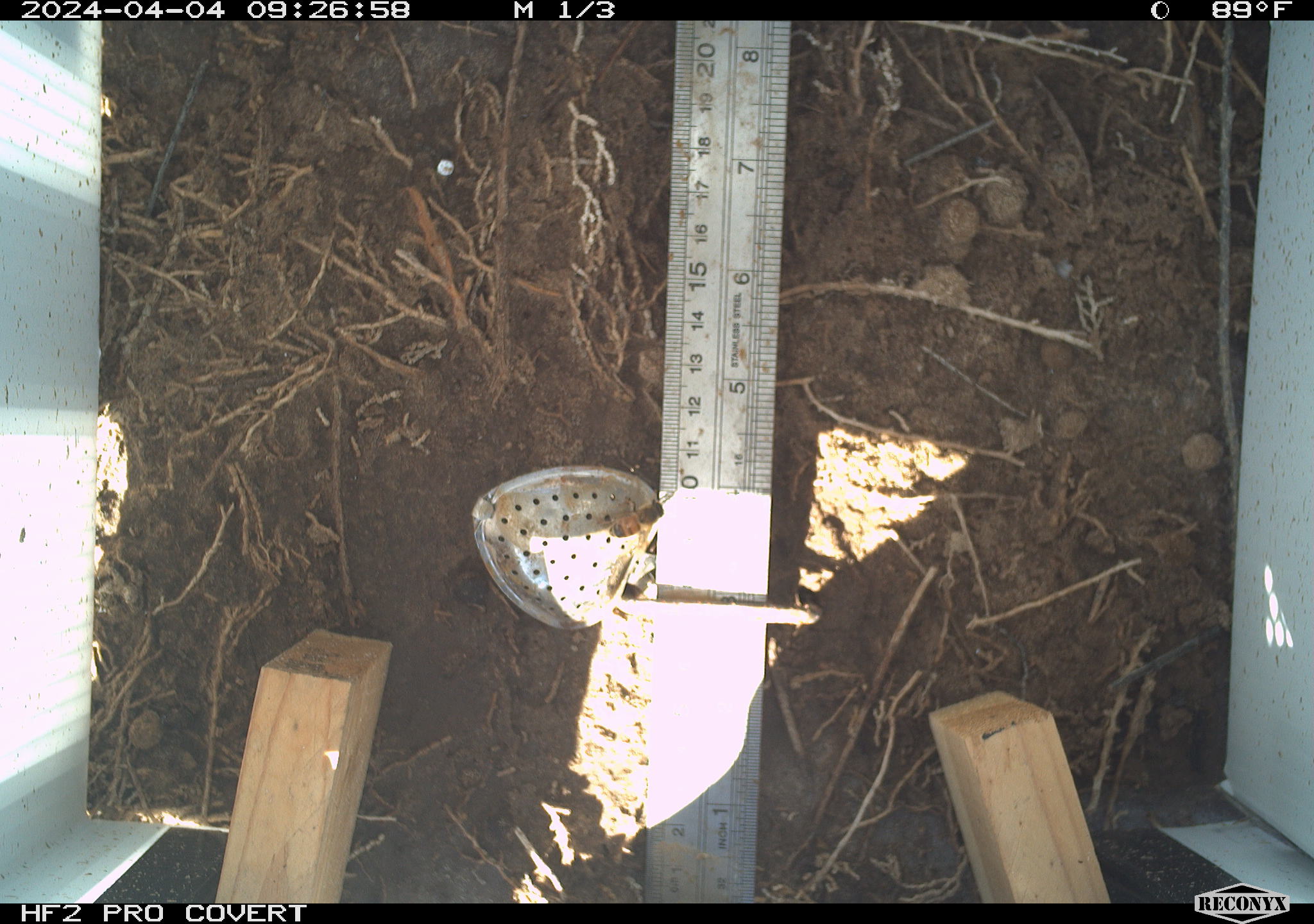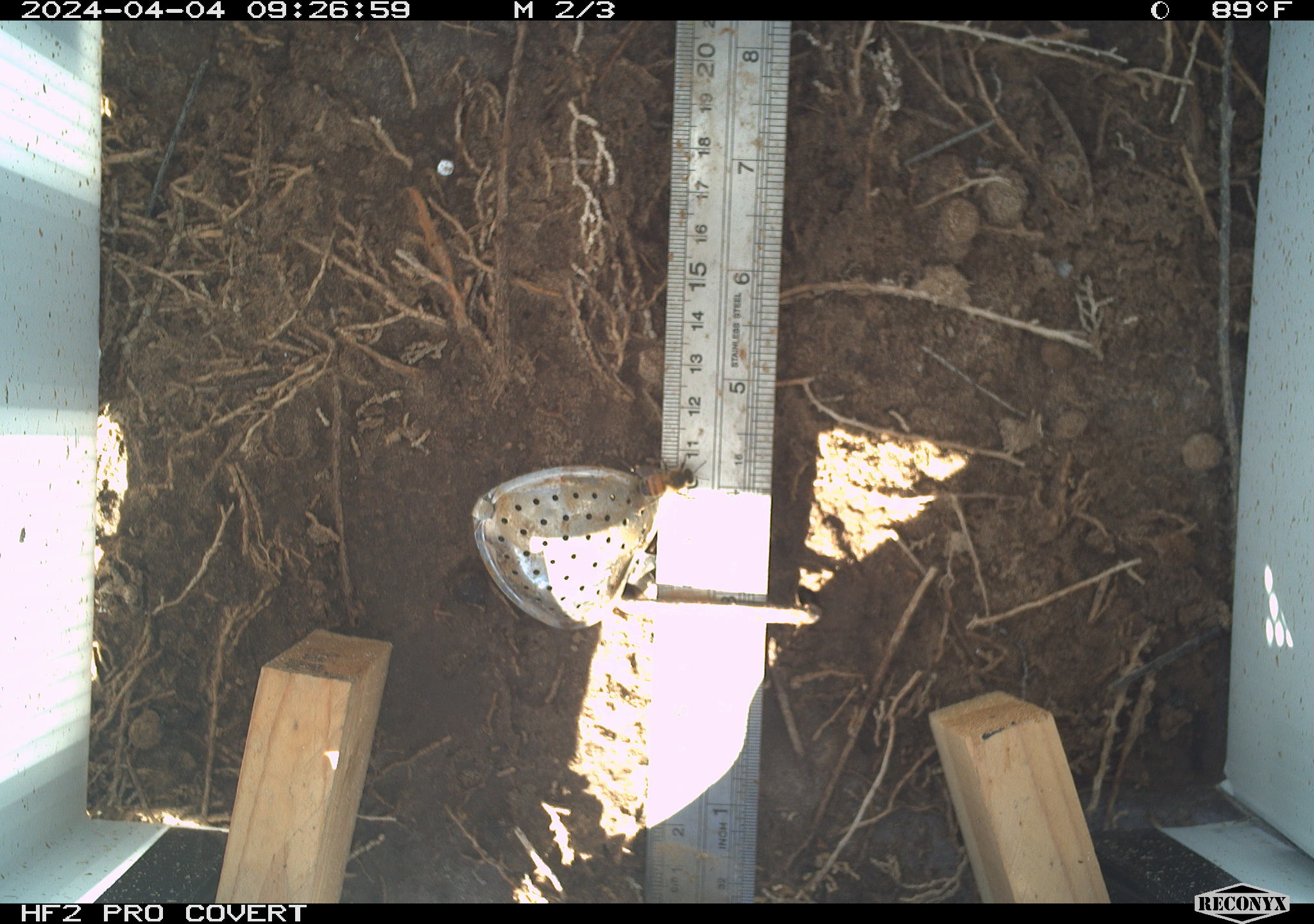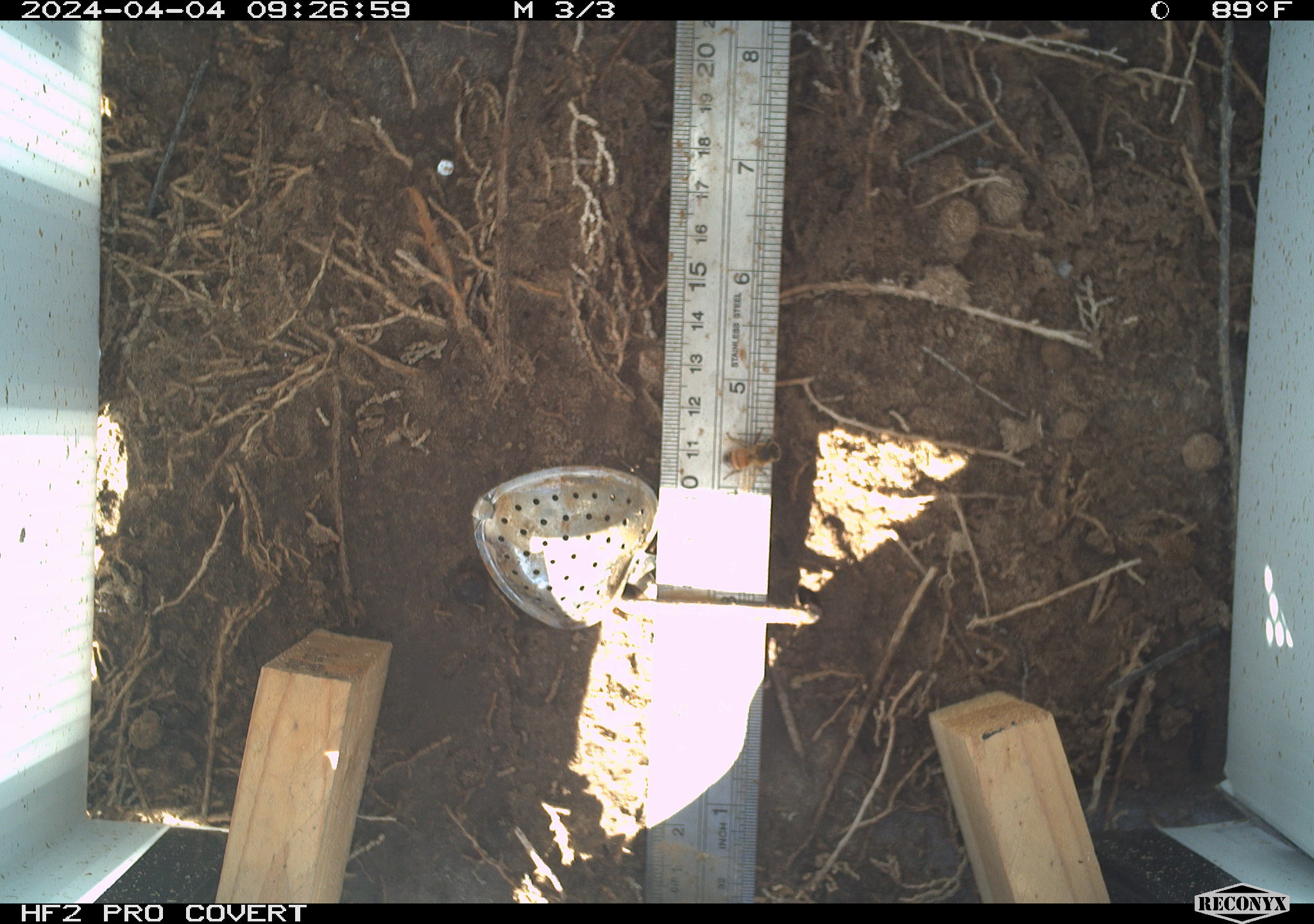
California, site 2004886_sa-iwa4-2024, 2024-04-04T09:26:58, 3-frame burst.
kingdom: Animalia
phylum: Arthropoda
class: Insecta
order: Hymenoptera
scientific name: Hymenoptera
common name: ants, bees, wasps, and sawflies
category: hymenoptera order